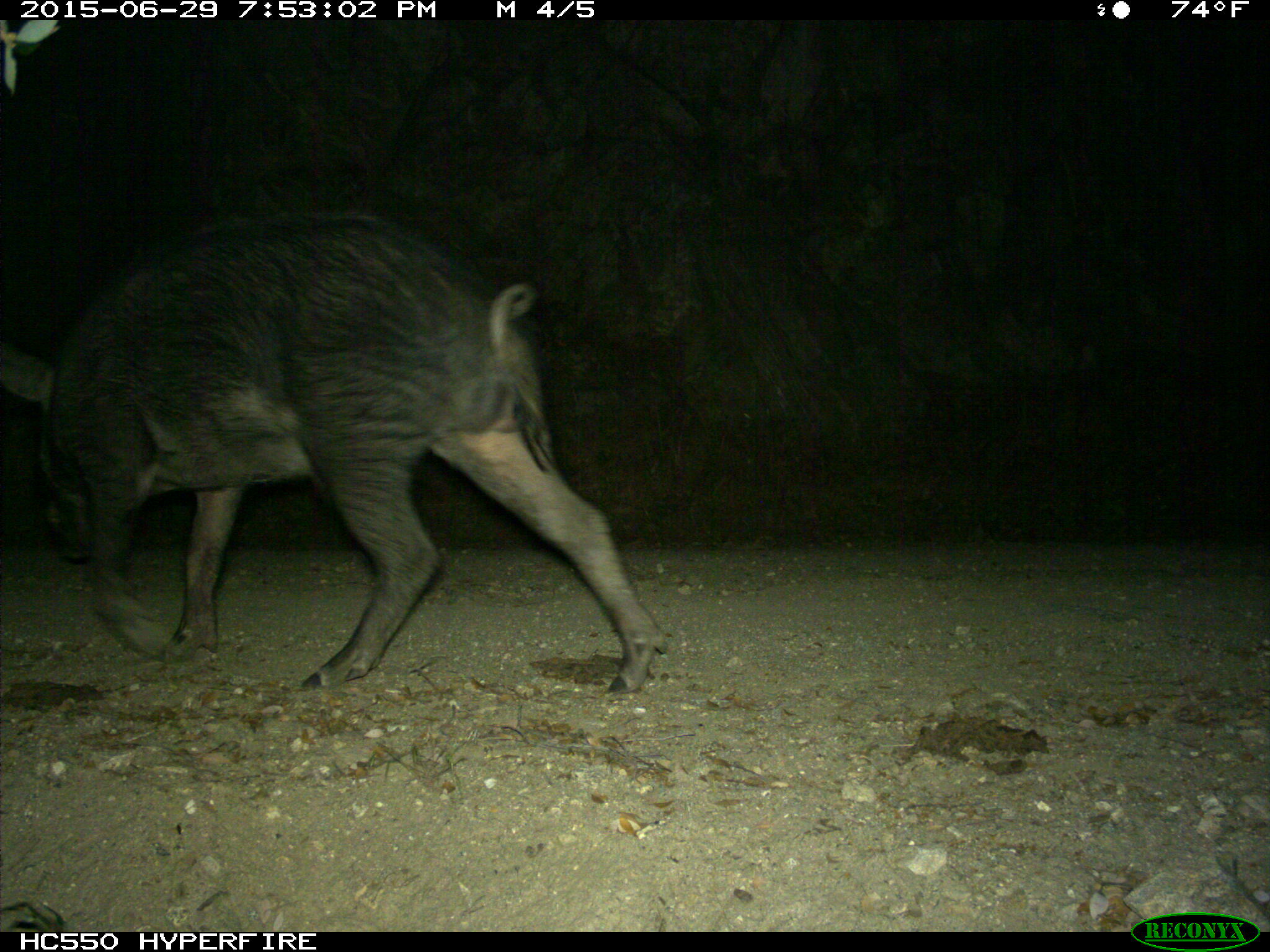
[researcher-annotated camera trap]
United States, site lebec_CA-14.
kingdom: Animalia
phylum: Chordata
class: Mammalia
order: Artiodactyla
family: Suidae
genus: Sus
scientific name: Sus scrofa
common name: wild boar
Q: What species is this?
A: Sus scrofa (wild boar).